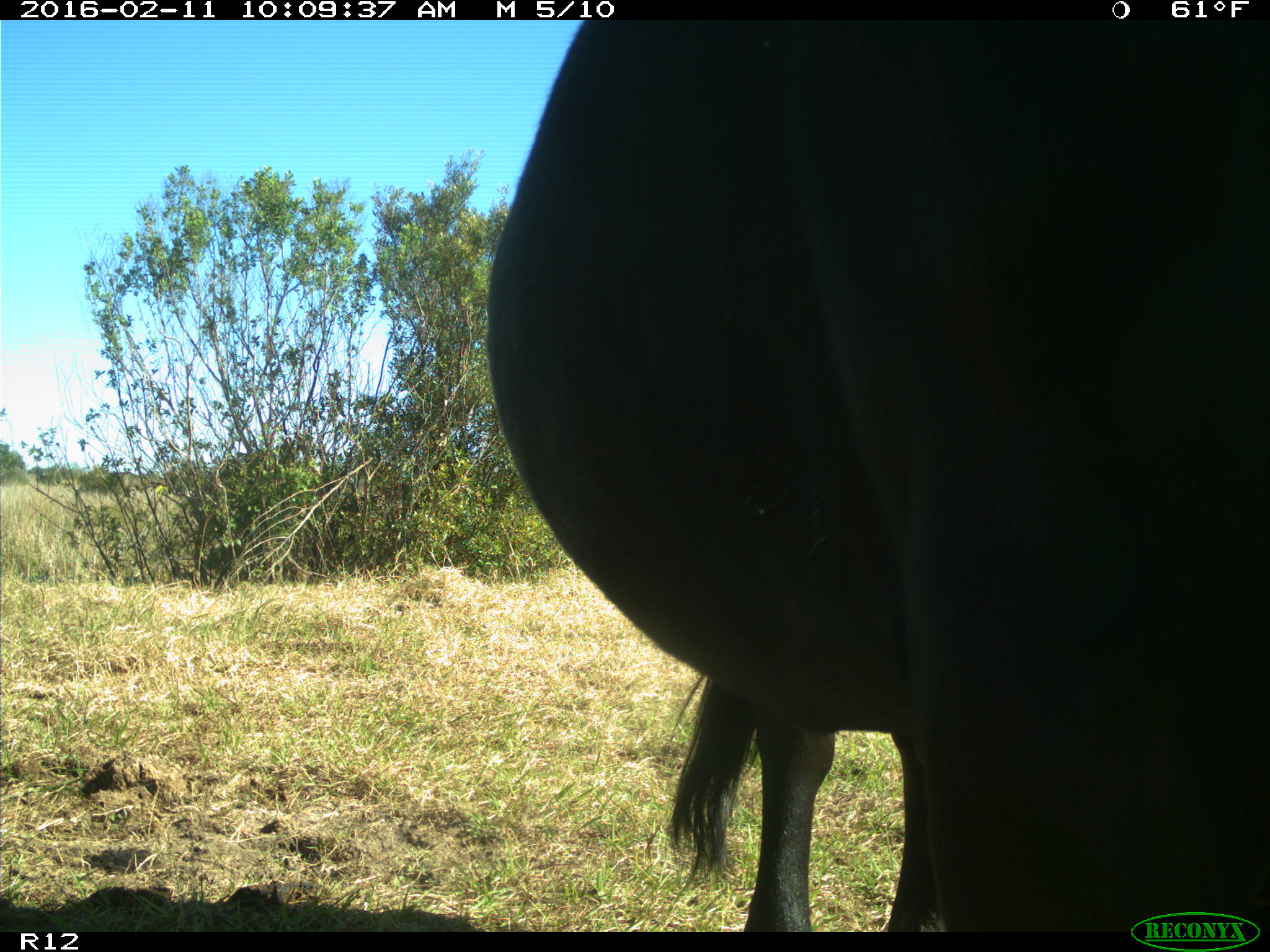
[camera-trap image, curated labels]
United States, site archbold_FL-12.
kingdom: Animalia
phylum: Chordata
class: Mammalia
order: Artiodactyla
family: Bovidae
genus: Bos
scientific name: Bos taurus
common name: domestic cow